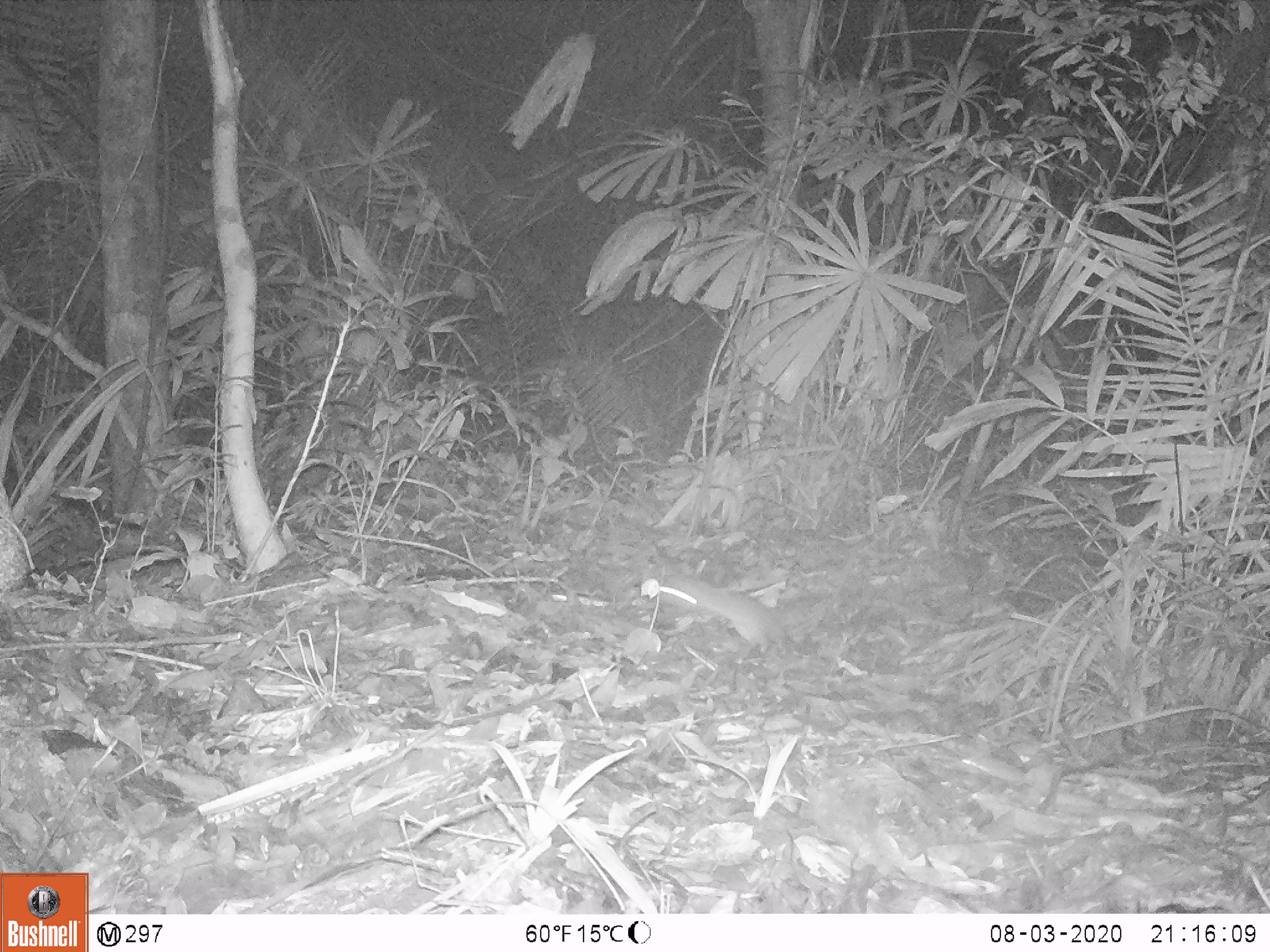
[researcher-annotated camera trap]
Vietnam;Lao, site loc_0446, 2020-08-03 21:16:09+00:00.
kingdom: Animalia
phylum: Chordata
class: Mammalia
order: Rodentia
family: Muridae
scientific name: Muridae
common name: old-world mice and rats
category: unidentified murid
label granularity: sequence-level